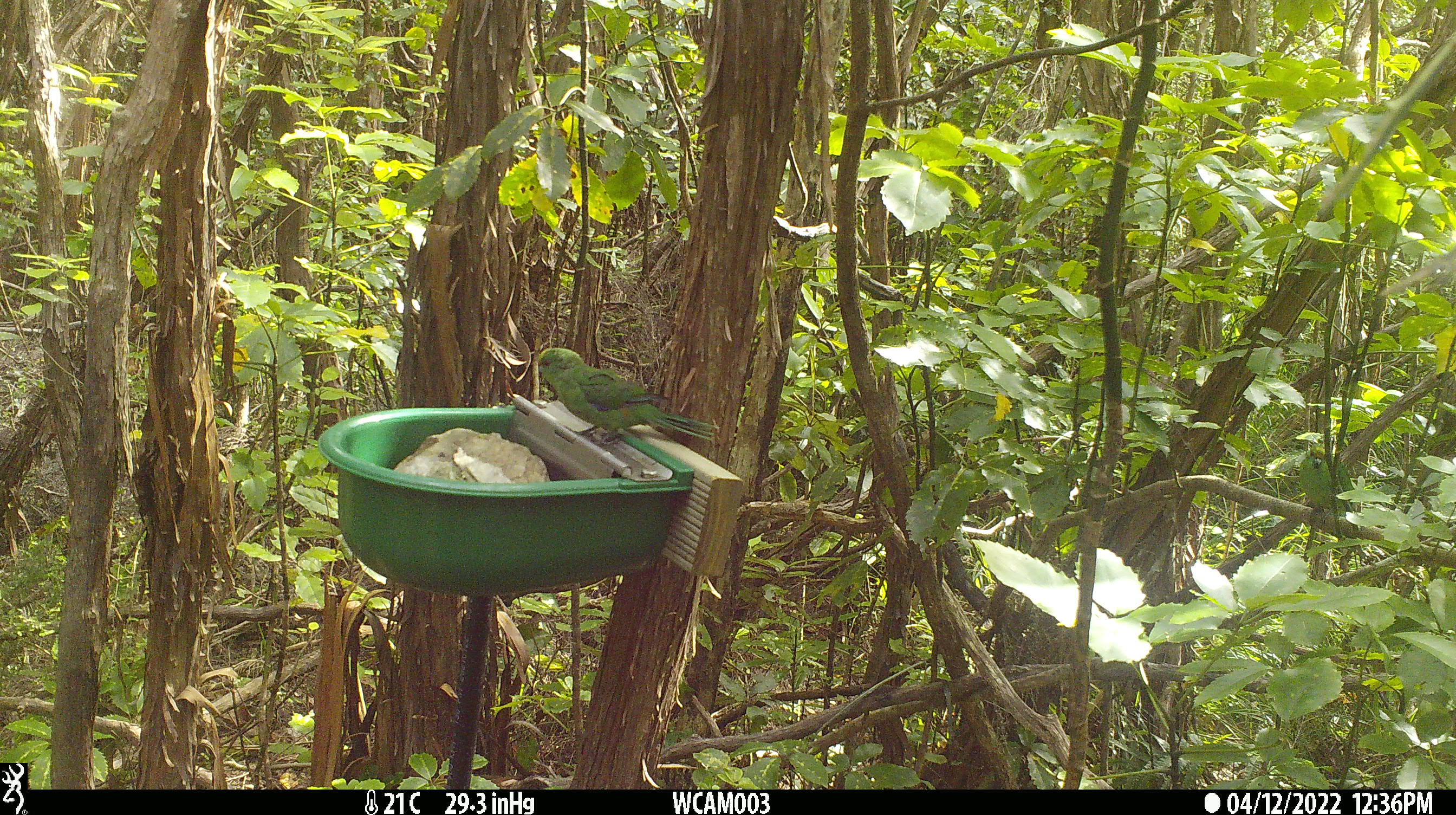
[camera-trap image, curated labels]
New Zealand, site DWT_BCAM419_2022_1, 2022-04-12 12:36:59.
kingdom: Animalia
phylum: Chordata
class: Aves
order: Psittaciformes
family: Psittaculidae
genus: Cyanoramphus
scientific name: Cyanoramphus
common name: parakeet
Parakeet (Cyanoramphus).